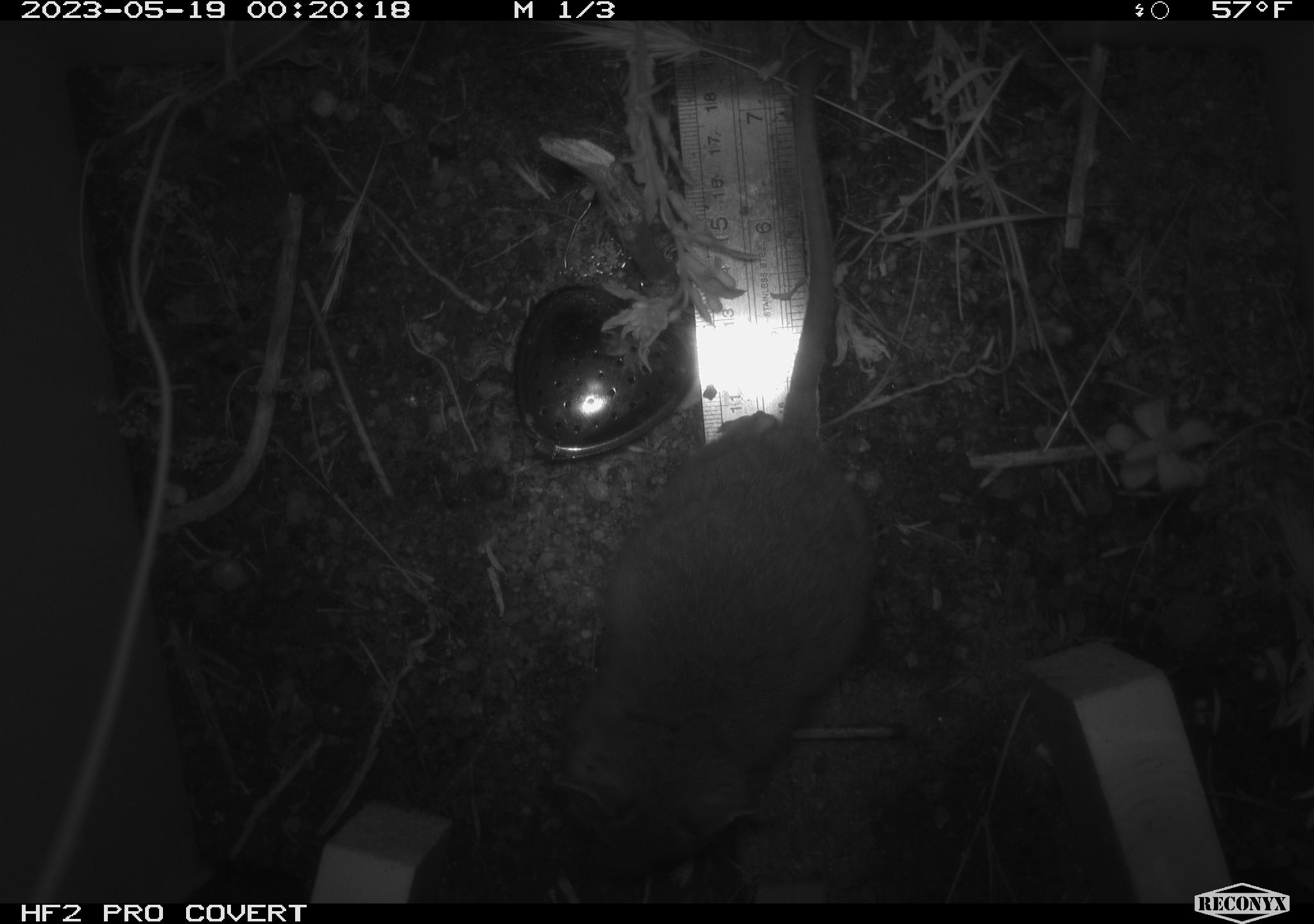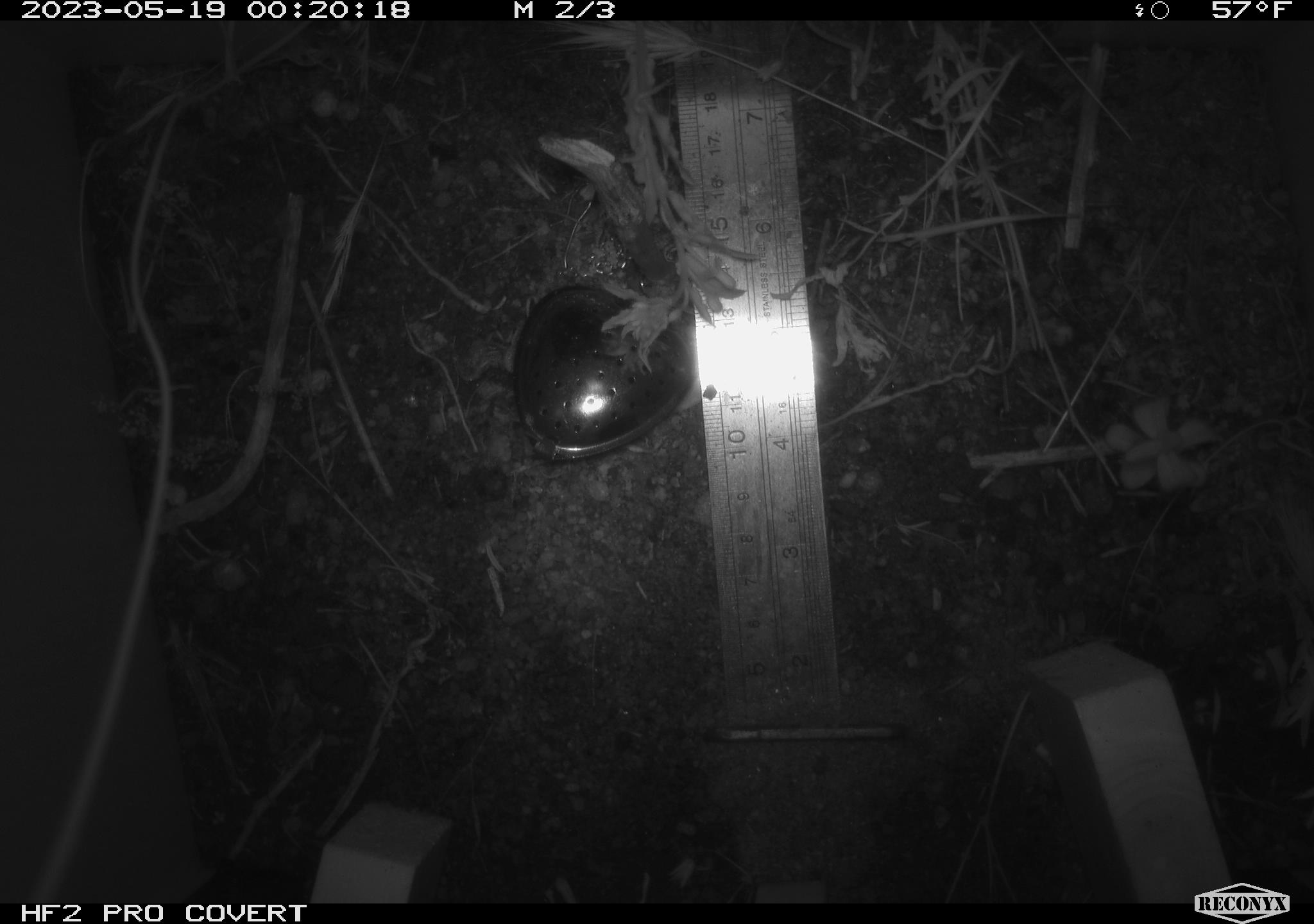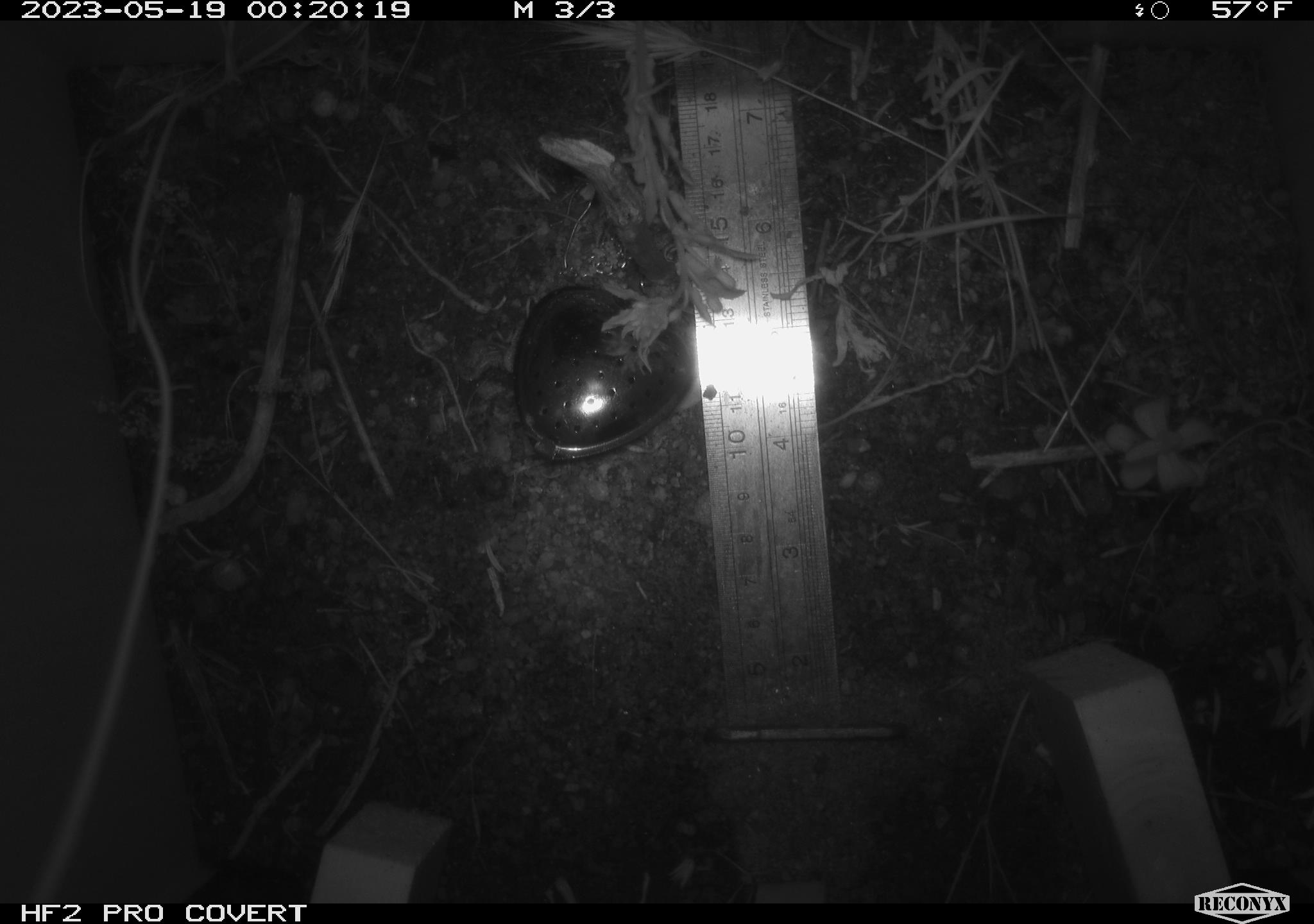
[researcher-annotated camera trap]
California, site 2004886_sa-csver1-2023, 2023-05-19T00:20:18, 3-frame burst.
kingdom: Animalia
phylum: Chordata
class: Mammalia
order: Rodentia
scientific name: Rodentia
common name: mouse species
Mouse species (Rodentia).